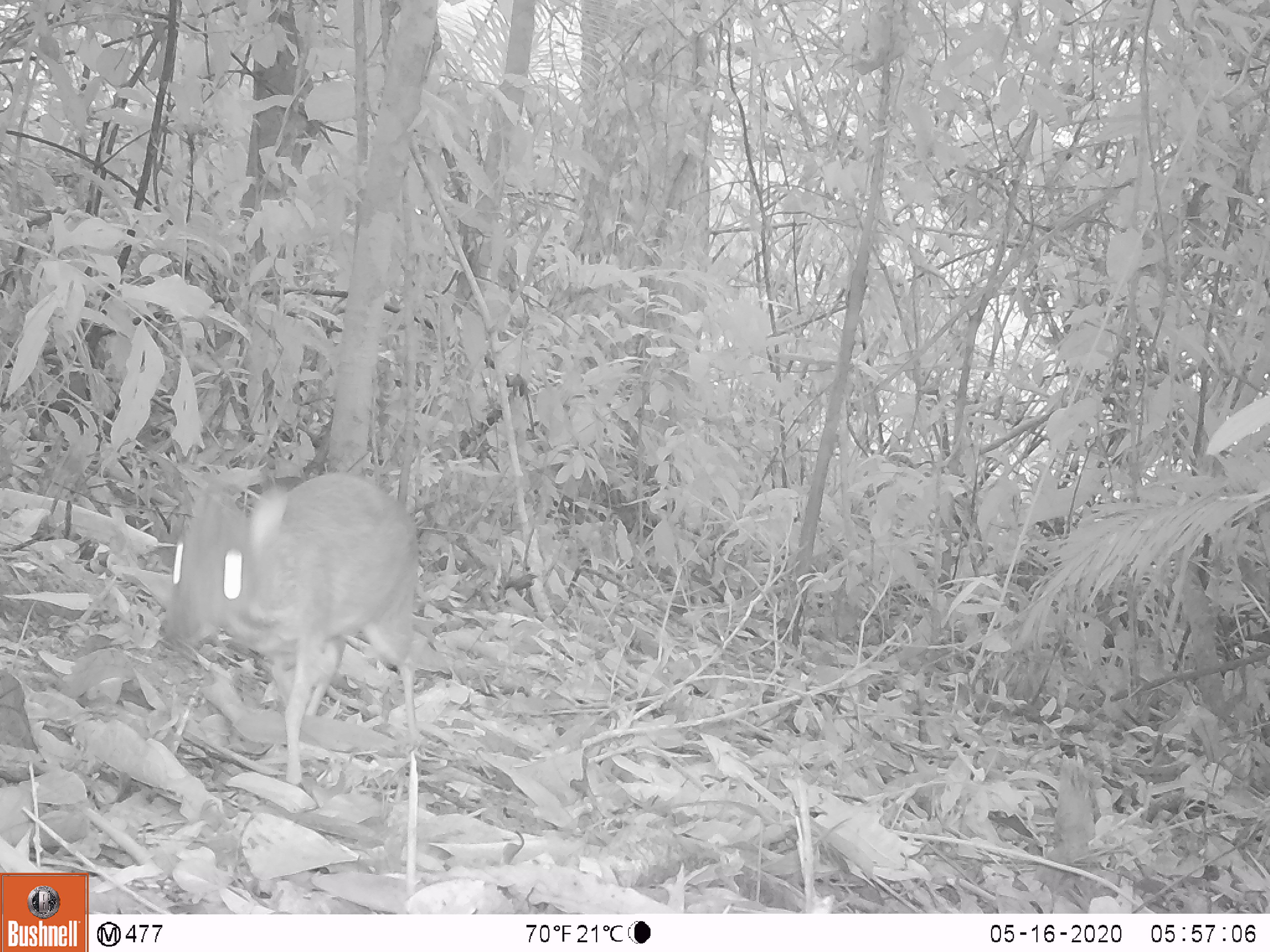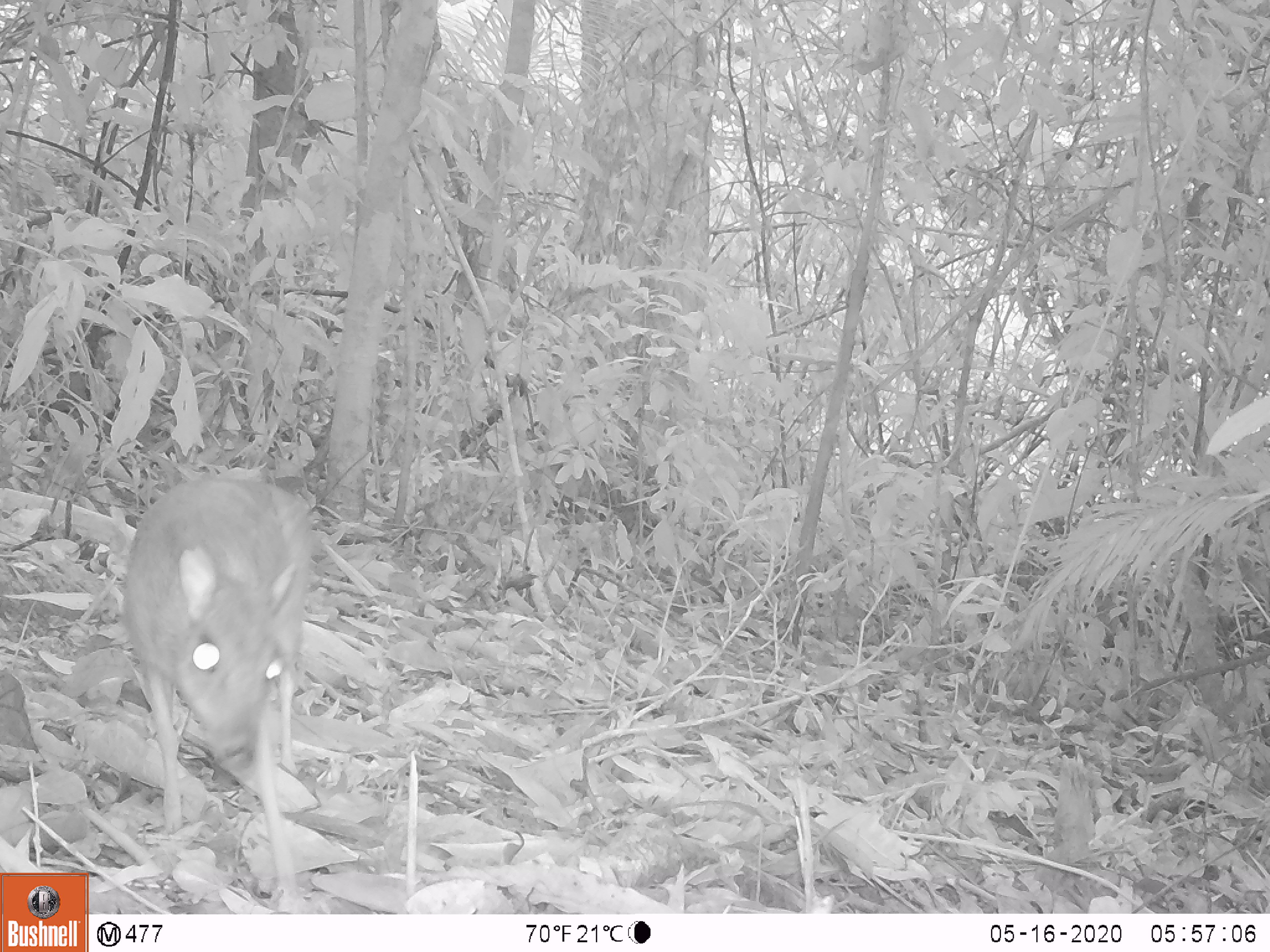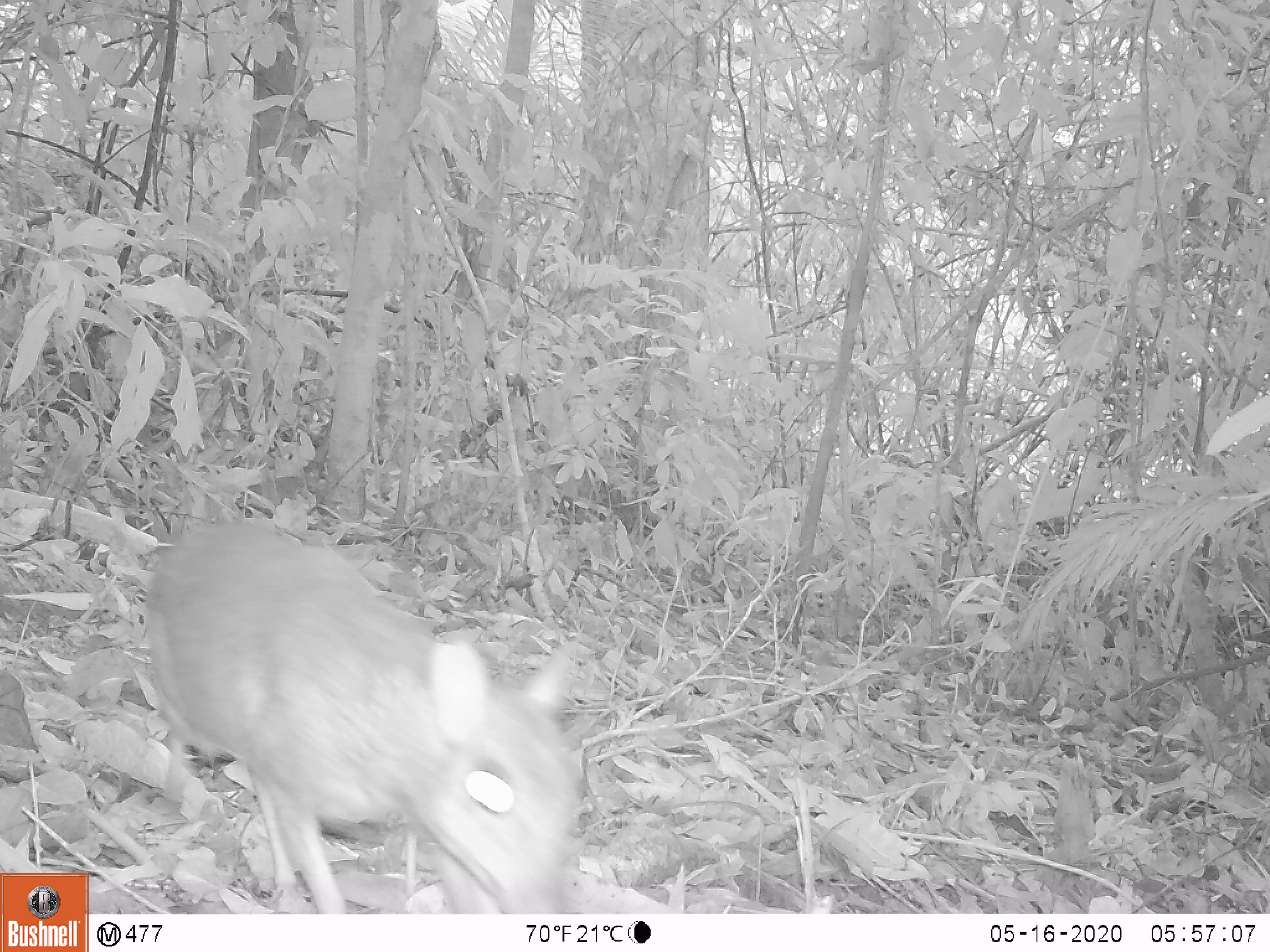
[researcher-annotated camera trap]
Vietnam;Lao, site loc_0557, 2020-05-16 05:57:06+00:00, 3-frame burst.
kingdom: Animalia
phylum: Chordata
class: Mammalia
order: Artiodactyla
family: Tragulidae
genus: Moschiola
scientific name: Moschiola meminna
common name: chevrotain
Chevrotain (Moschiola meminna). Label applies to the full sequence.